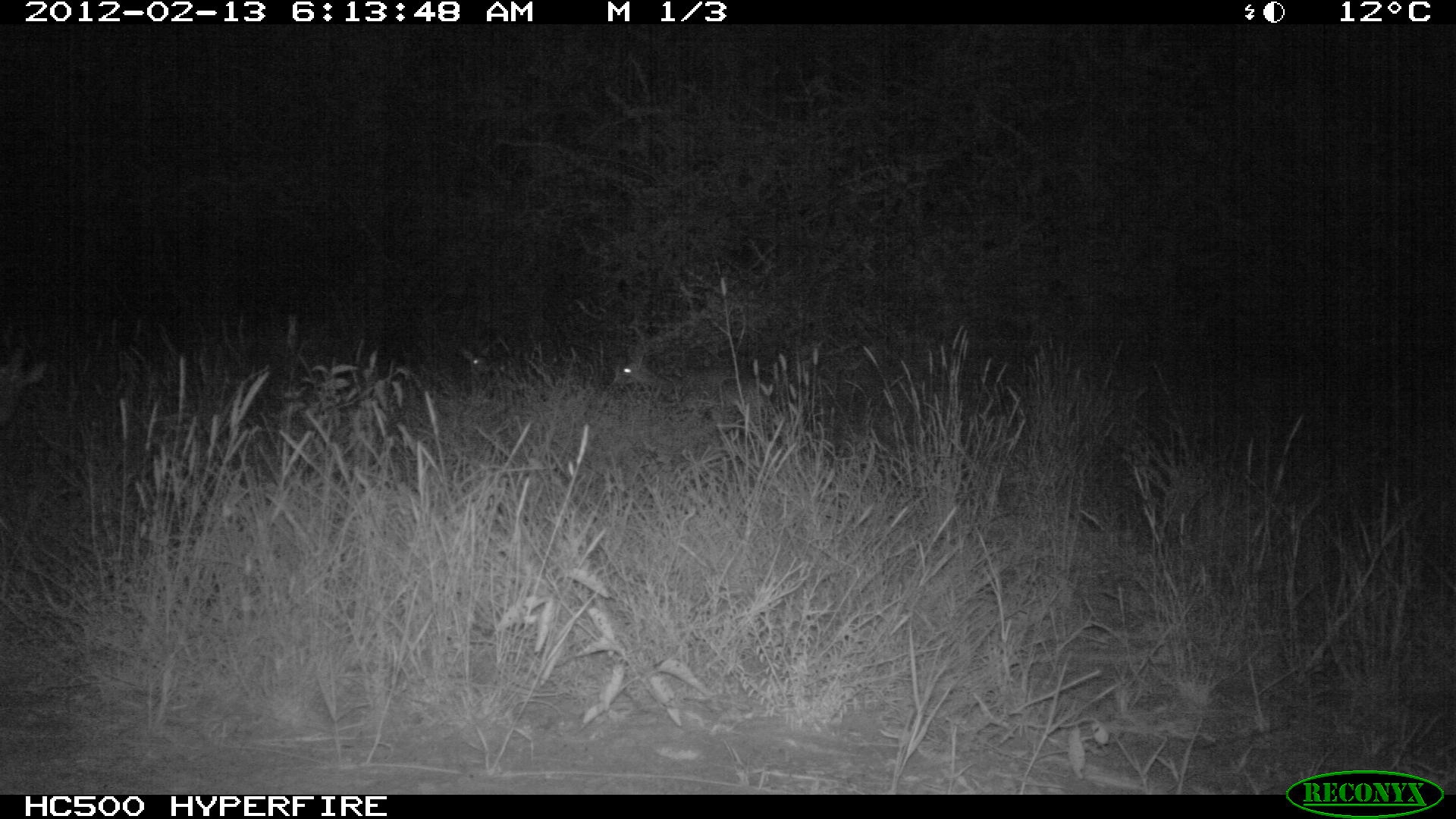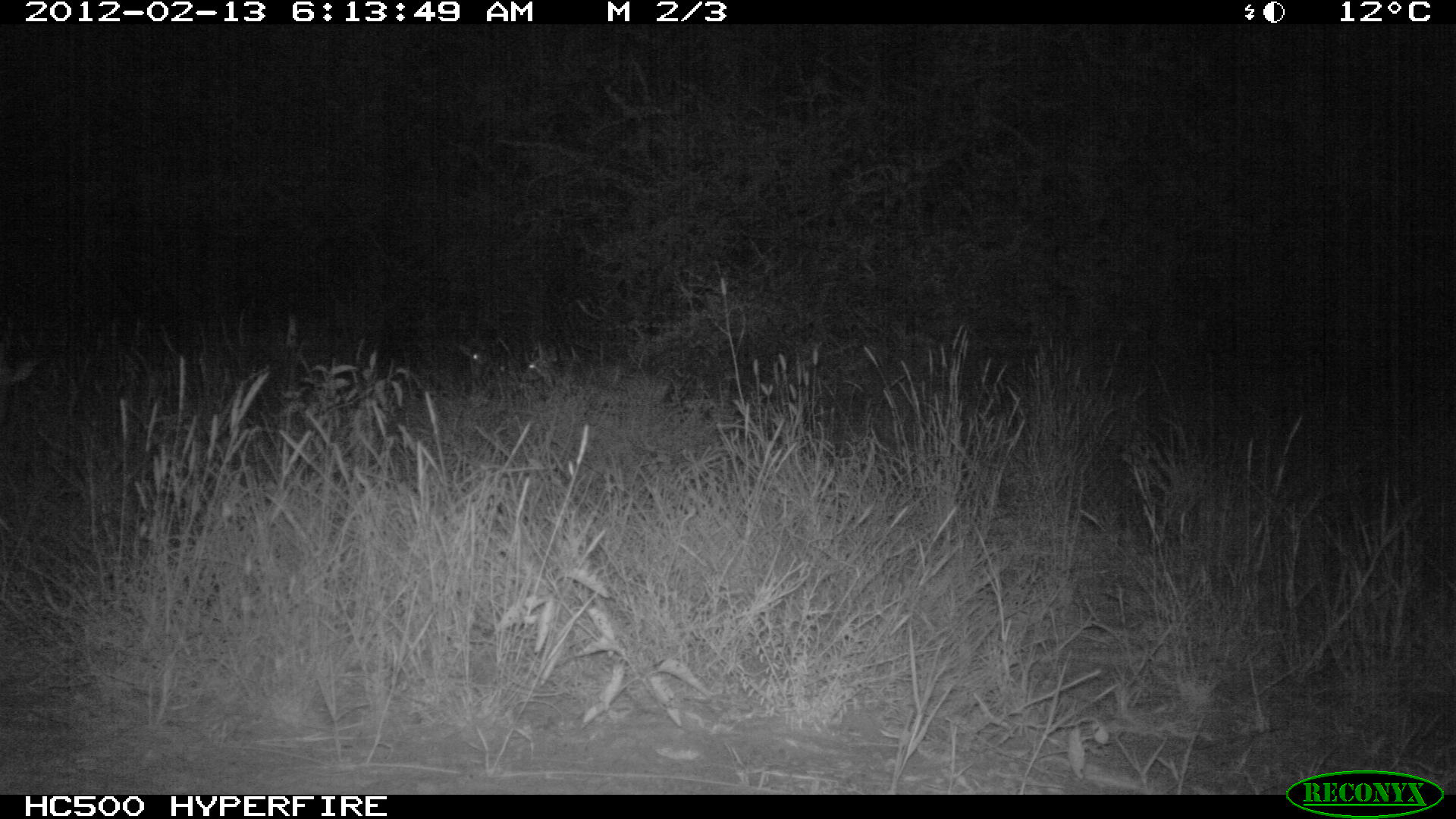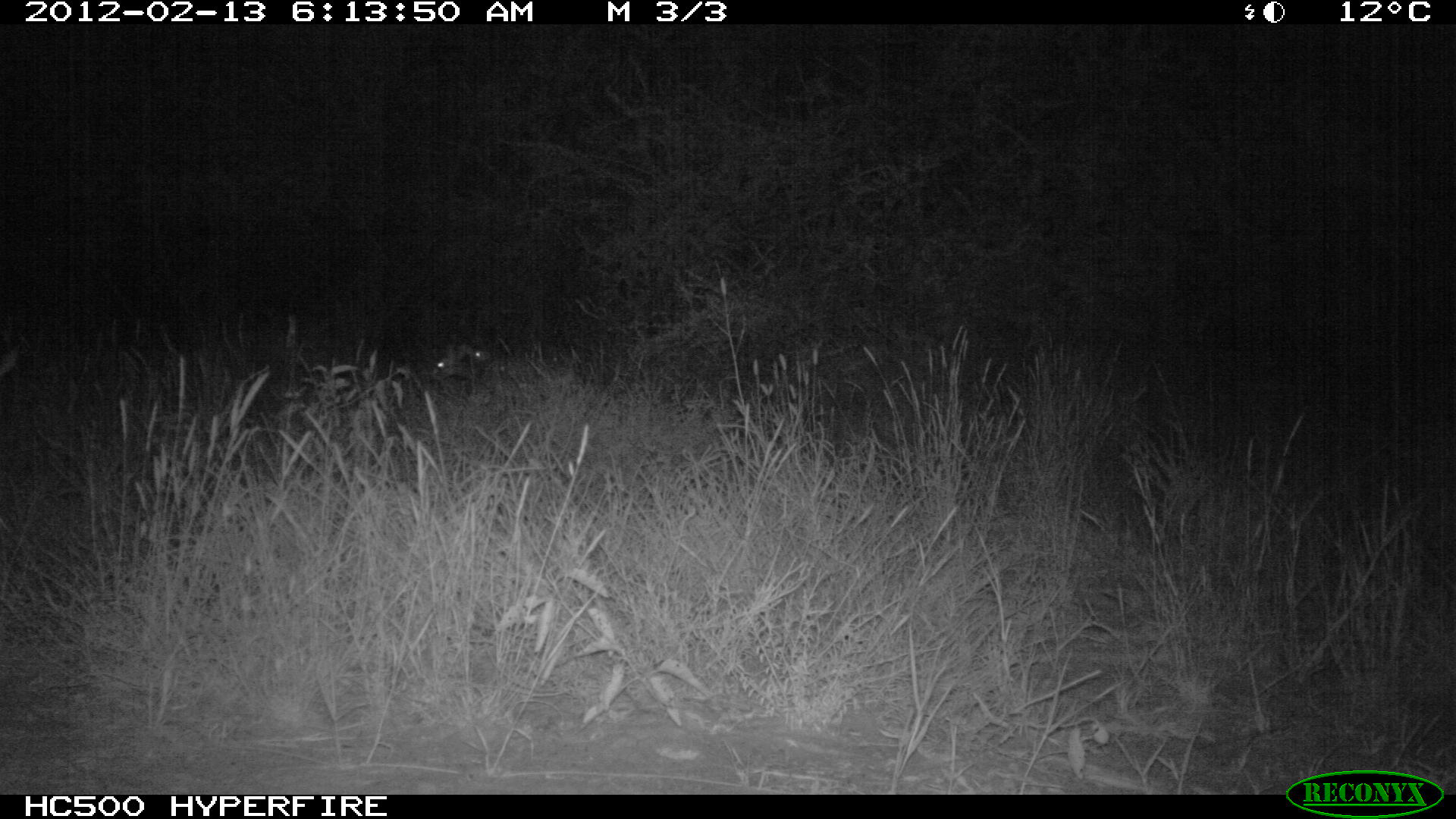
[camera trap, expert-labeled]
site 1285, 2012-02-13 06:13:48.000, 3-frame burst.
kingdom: Animalia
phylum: Chordata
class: Mammalia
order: Artiodactyla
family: Bovidae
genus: Madoqua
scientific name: Madoqua guentheri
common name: günther's dik-dik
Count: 2.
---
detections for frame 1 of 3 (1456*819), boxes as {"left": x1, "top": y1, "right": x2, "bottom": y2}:
madoqua guentheri: {"left": 608, "top": 343, "right": 772, "bottom": 415}; {"left": 453, "top": 336, "right": 550, "bottom": 380}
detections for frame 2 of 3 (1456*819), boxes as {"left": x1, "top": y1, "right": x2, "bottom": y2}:
madoqua guentheri: {"left": 452, "top": 328, "right": 495, "bottom": 391}; {"left": 523, "top": 332, "right": 561, "bottom": 397}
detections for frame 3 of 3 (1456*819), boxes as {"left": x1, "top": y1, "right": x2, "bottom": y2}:
madoqua guentheri: {"left": 431, "top": 344, "right": 552, "bottom": 400}; {"left": 475, "top": 350, "right": 495, "bottom": 371}